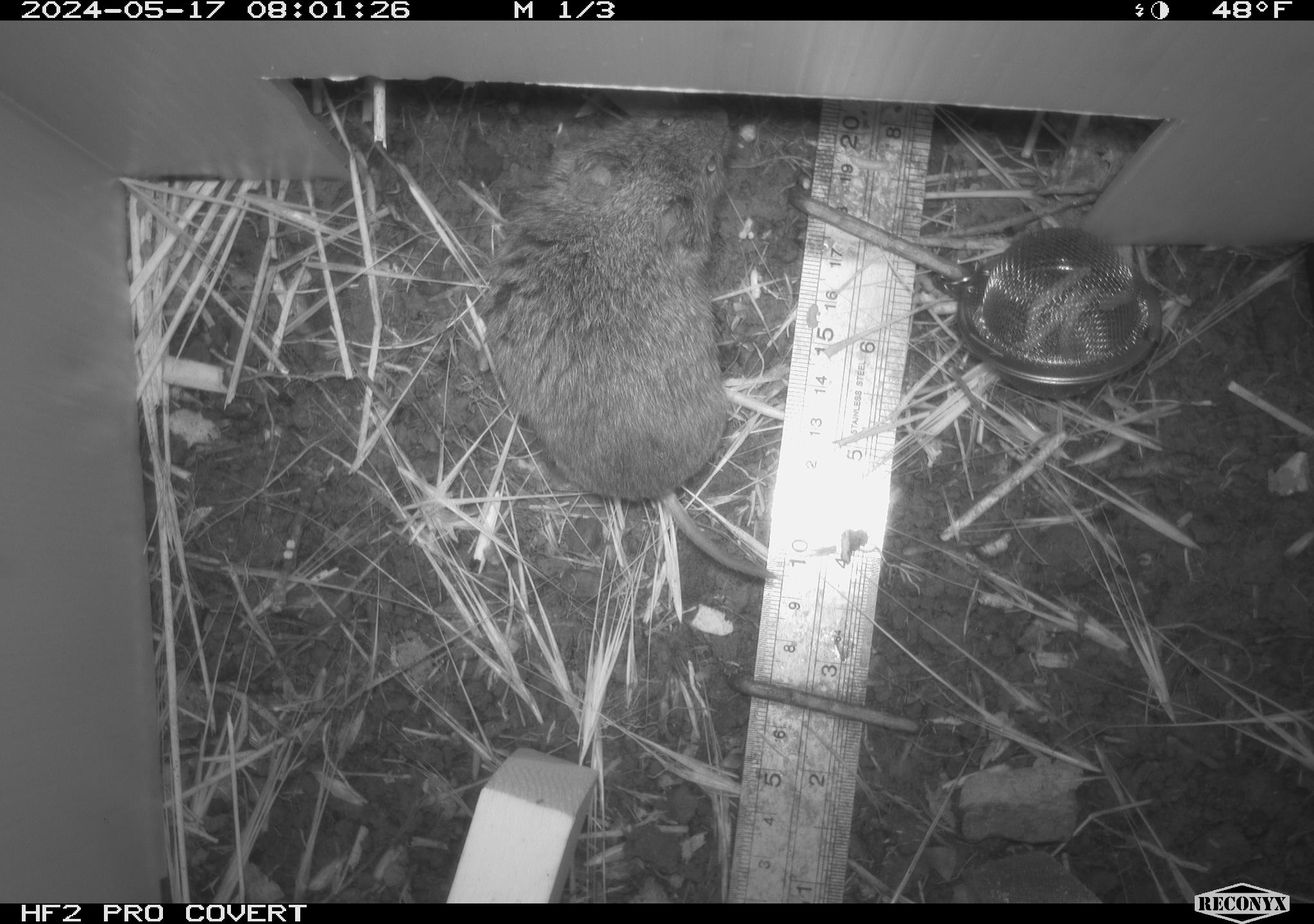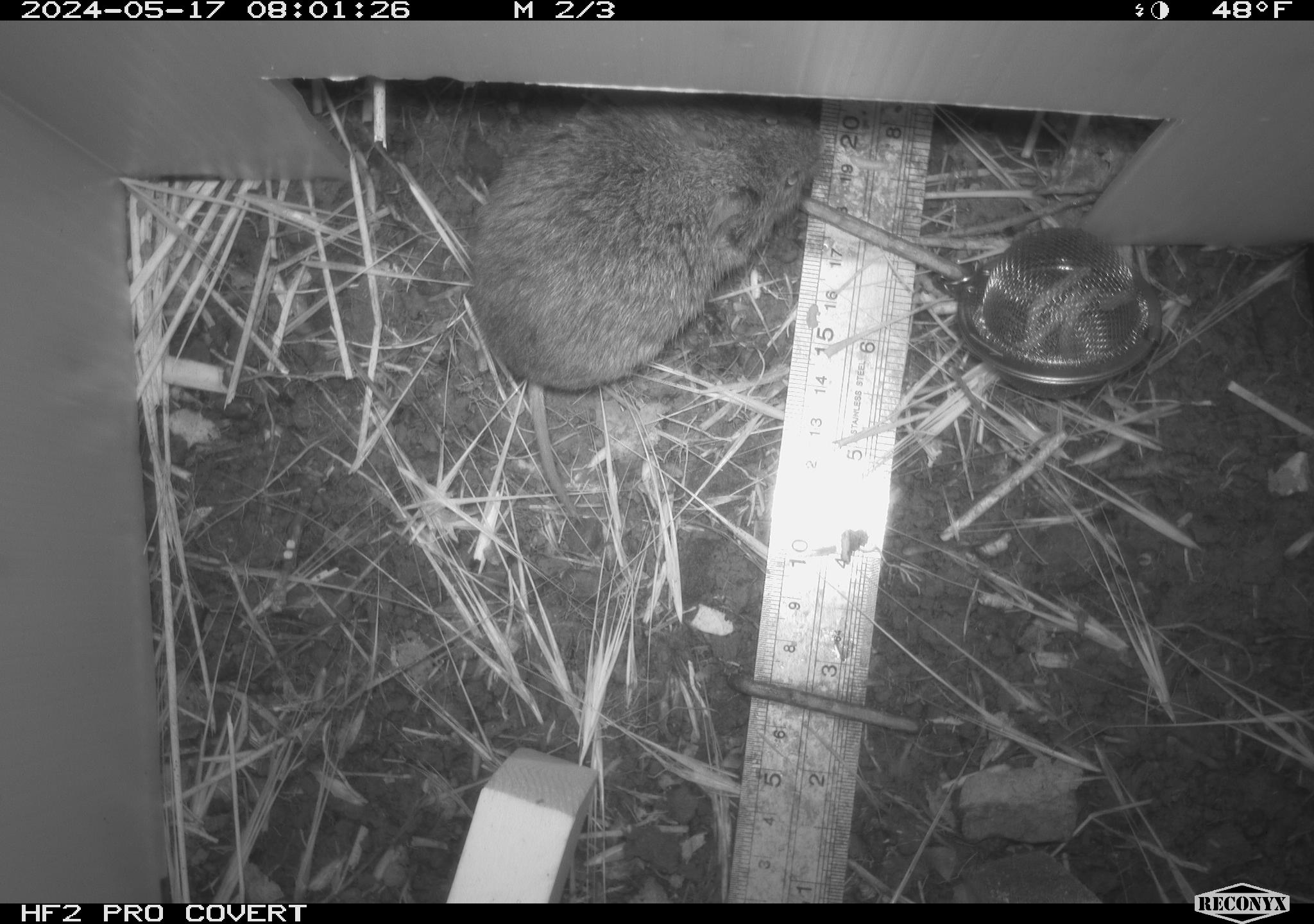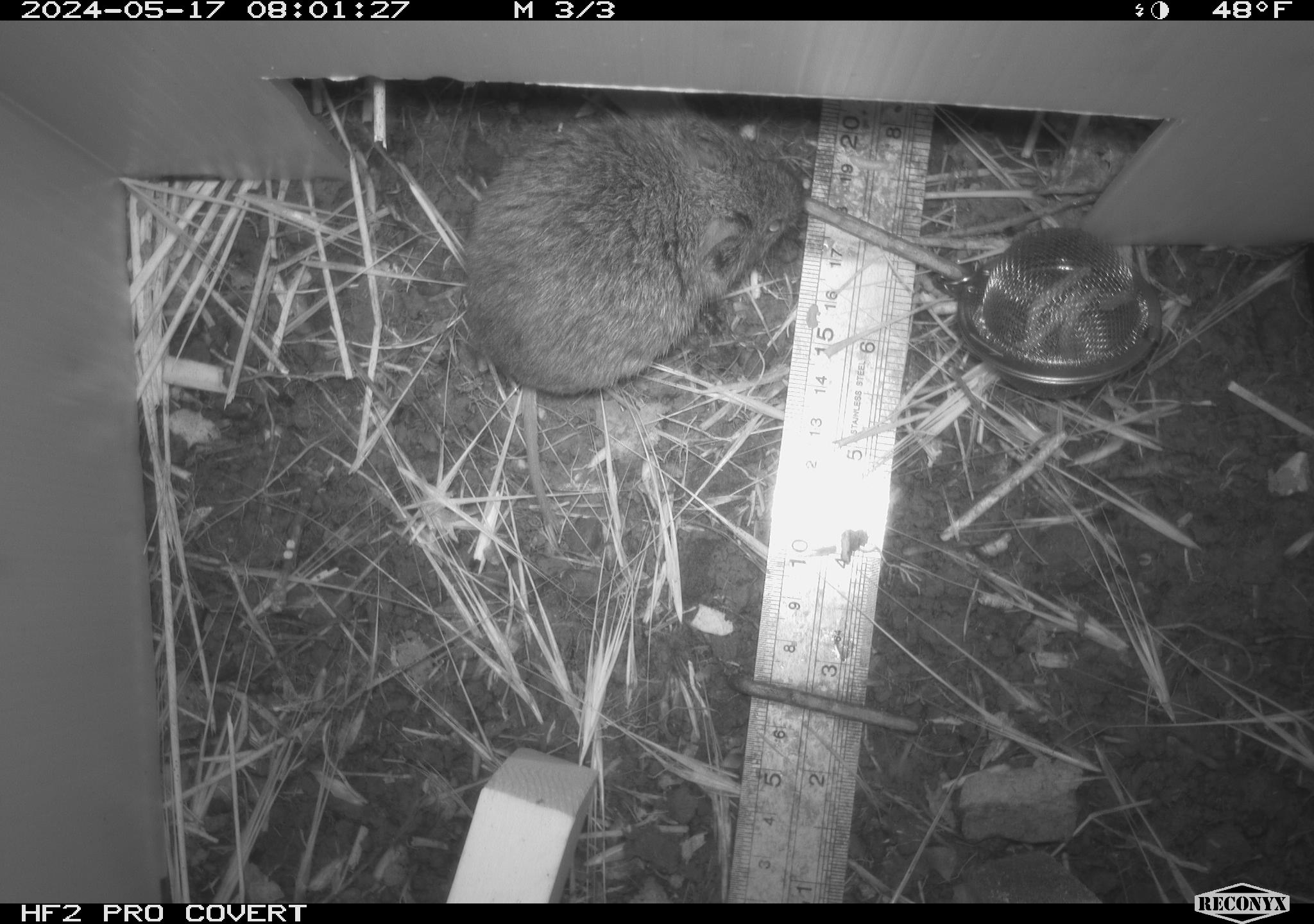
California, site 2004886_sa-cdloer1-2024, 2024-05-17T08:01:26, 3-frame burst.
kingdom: Animalia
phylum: Chordata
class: Mammalia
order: Rodentia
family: Cricetidae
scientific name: Arvicolinae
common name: voles, lemmings, and muskrats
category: arvicolinae subfamily